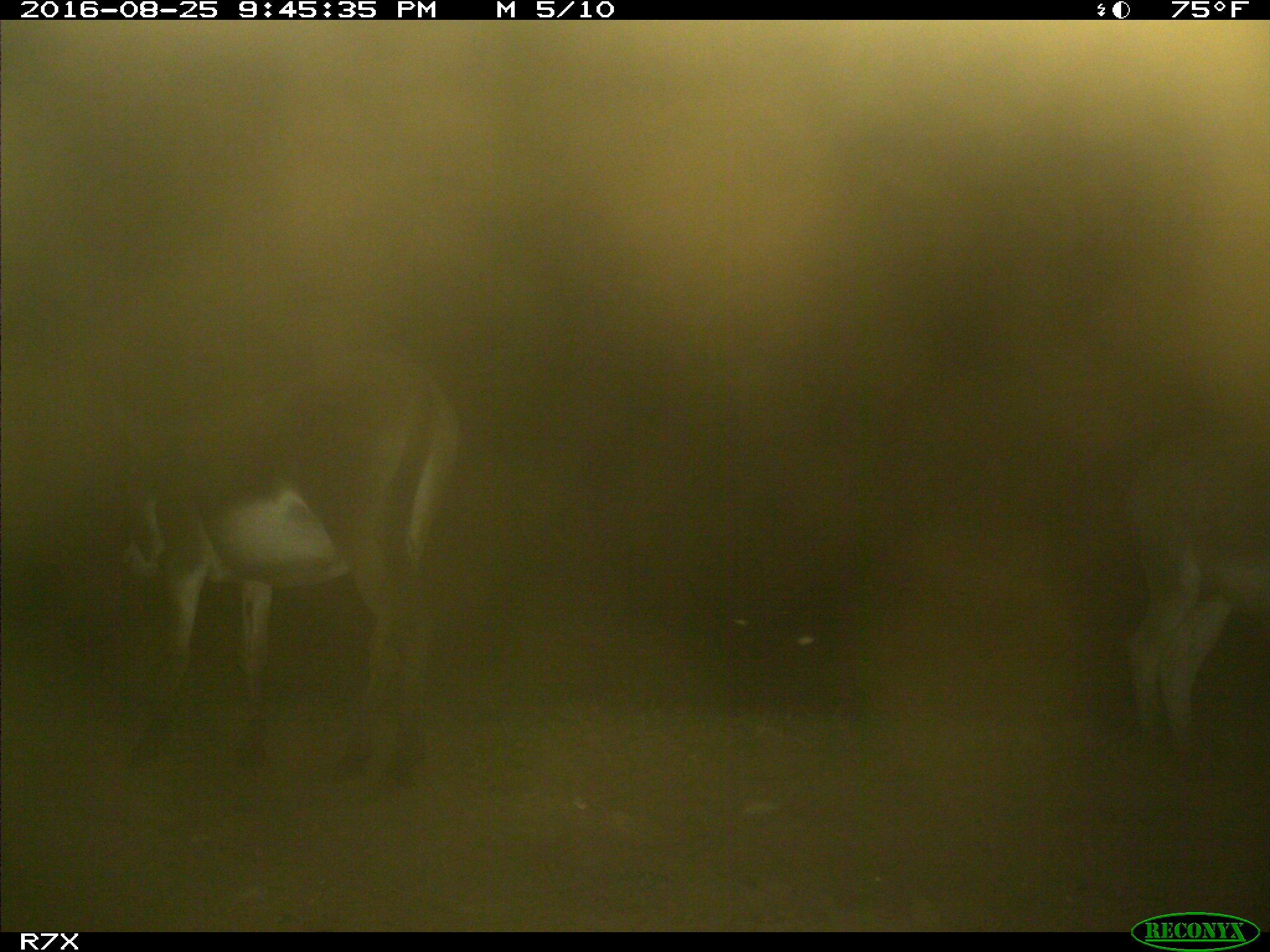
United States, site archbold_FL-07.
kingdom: Animalia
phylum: Chordata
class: Mammalia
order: Perissodactyla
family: Equidae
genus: Equus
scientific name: Equus africanus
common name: african wild ass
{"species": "Equus africanus (african wild ass)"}